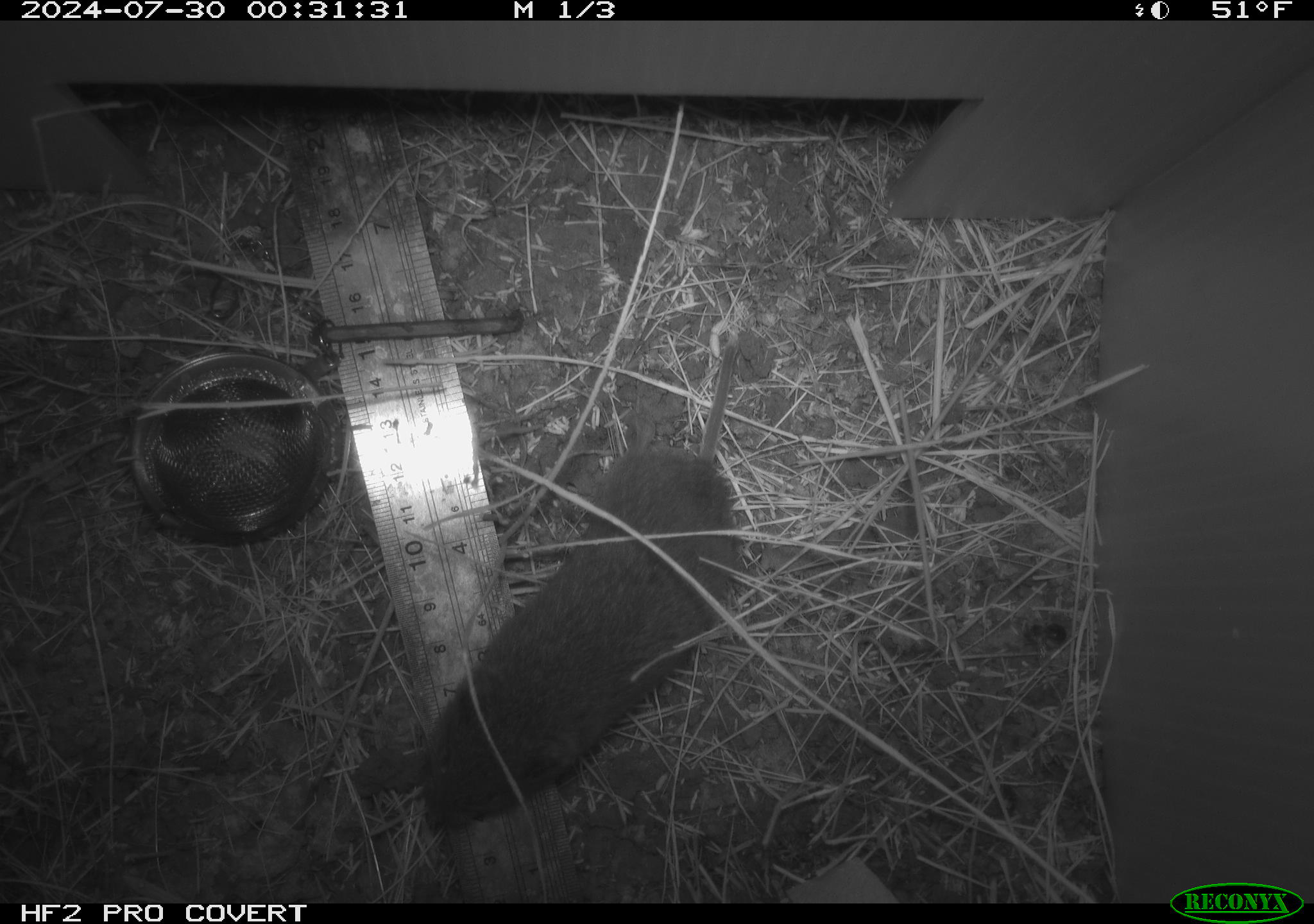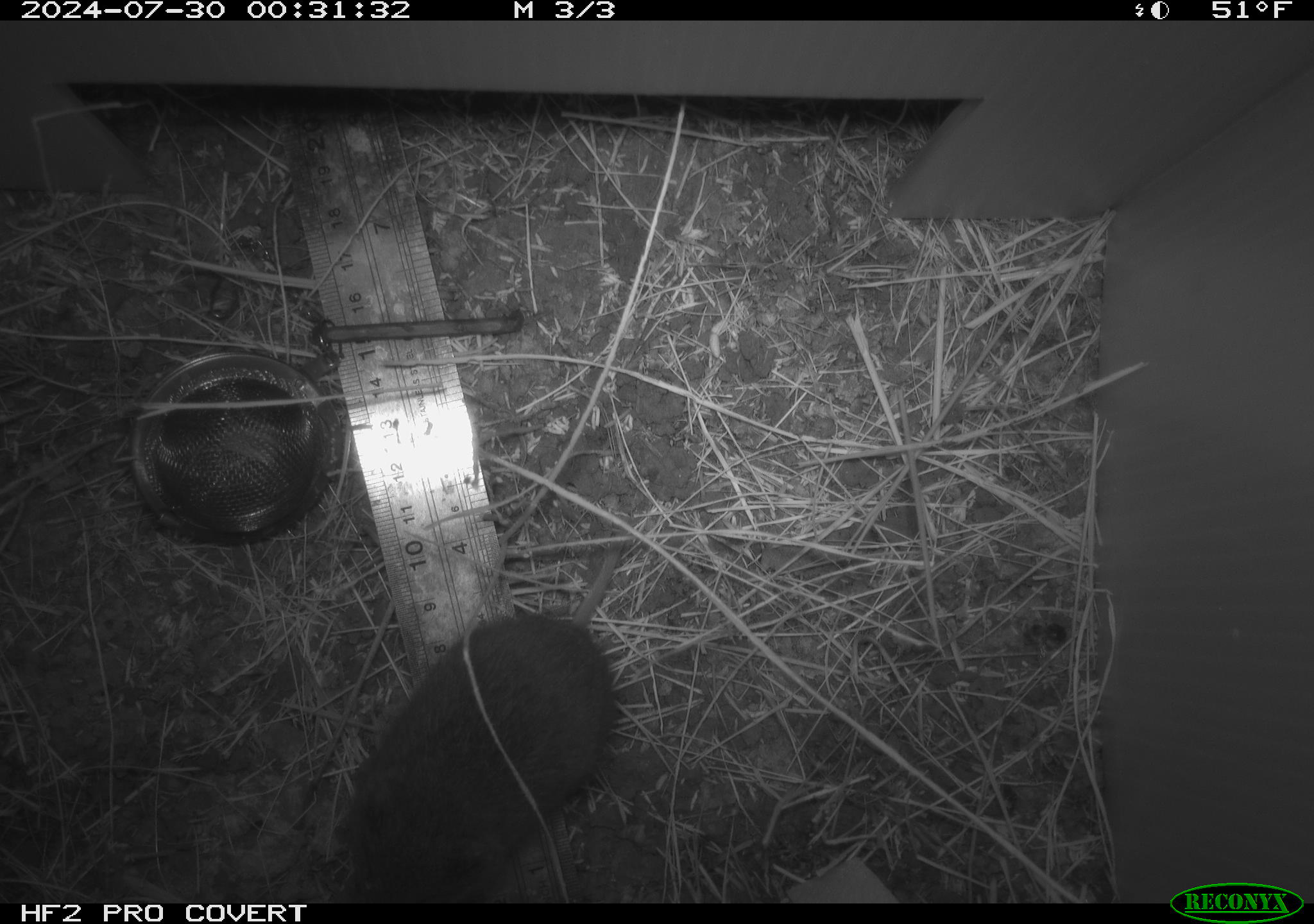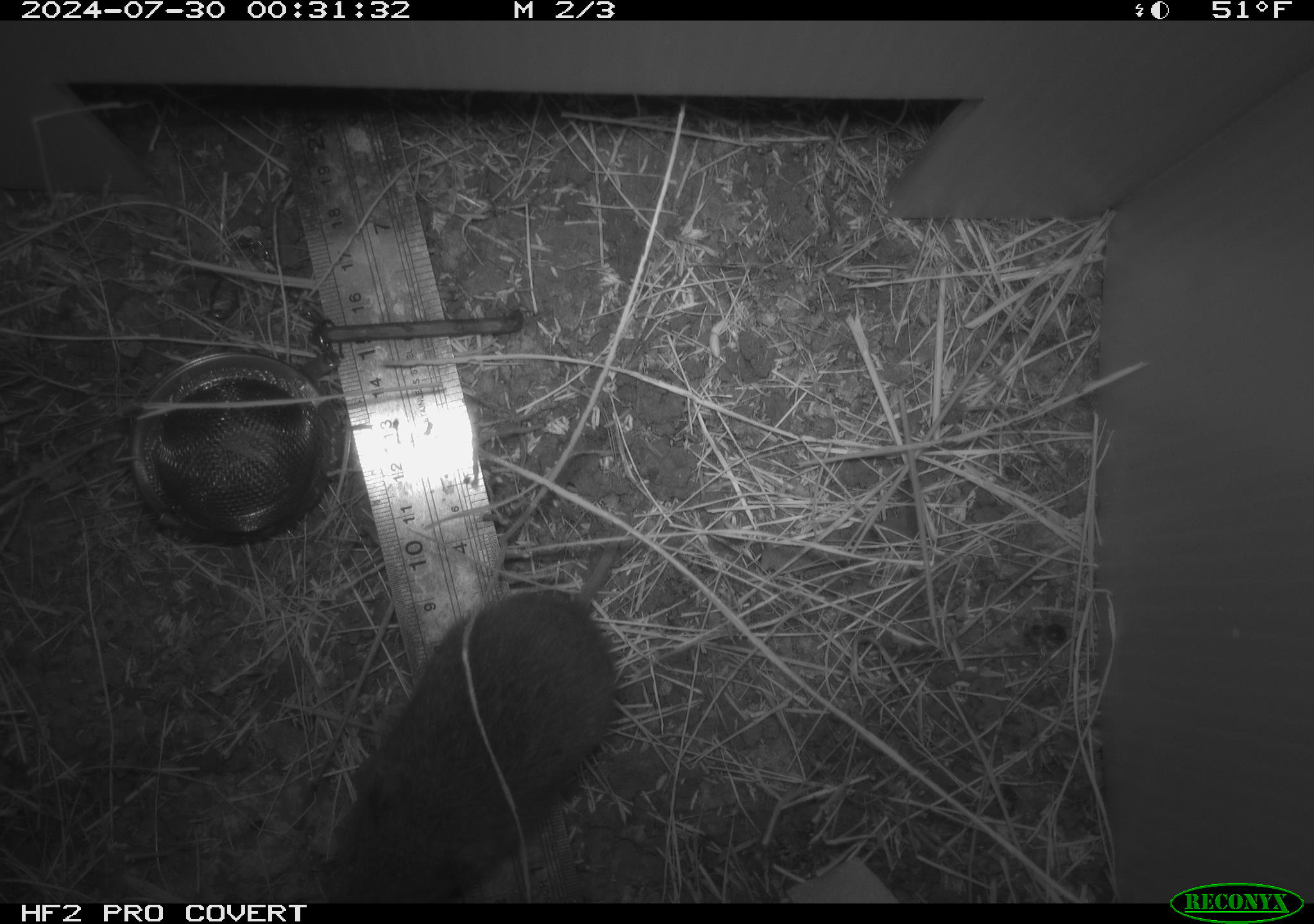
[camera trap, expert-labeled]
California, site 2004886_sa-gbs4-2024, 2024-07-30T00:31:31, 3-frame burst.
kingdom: Animalia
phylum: Chordata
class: Mammalia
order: Rodentia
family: Cricetidae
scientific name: Arvicolinae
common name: voles, lemmings, and muskrats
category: arvicolinae subfamily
Arvicolinae subfamily (voles, lemmings, and muskrats) (Arvicolinae).